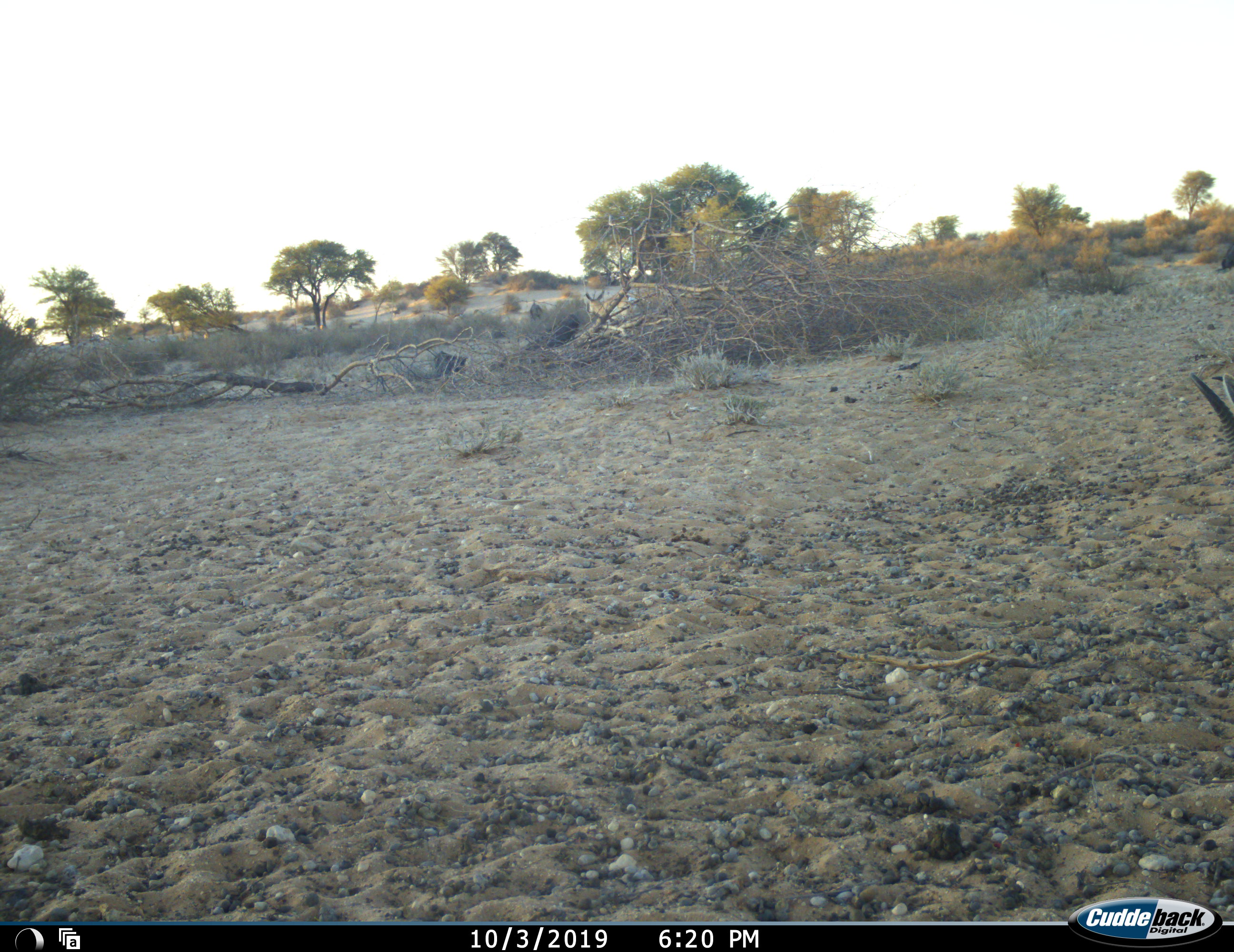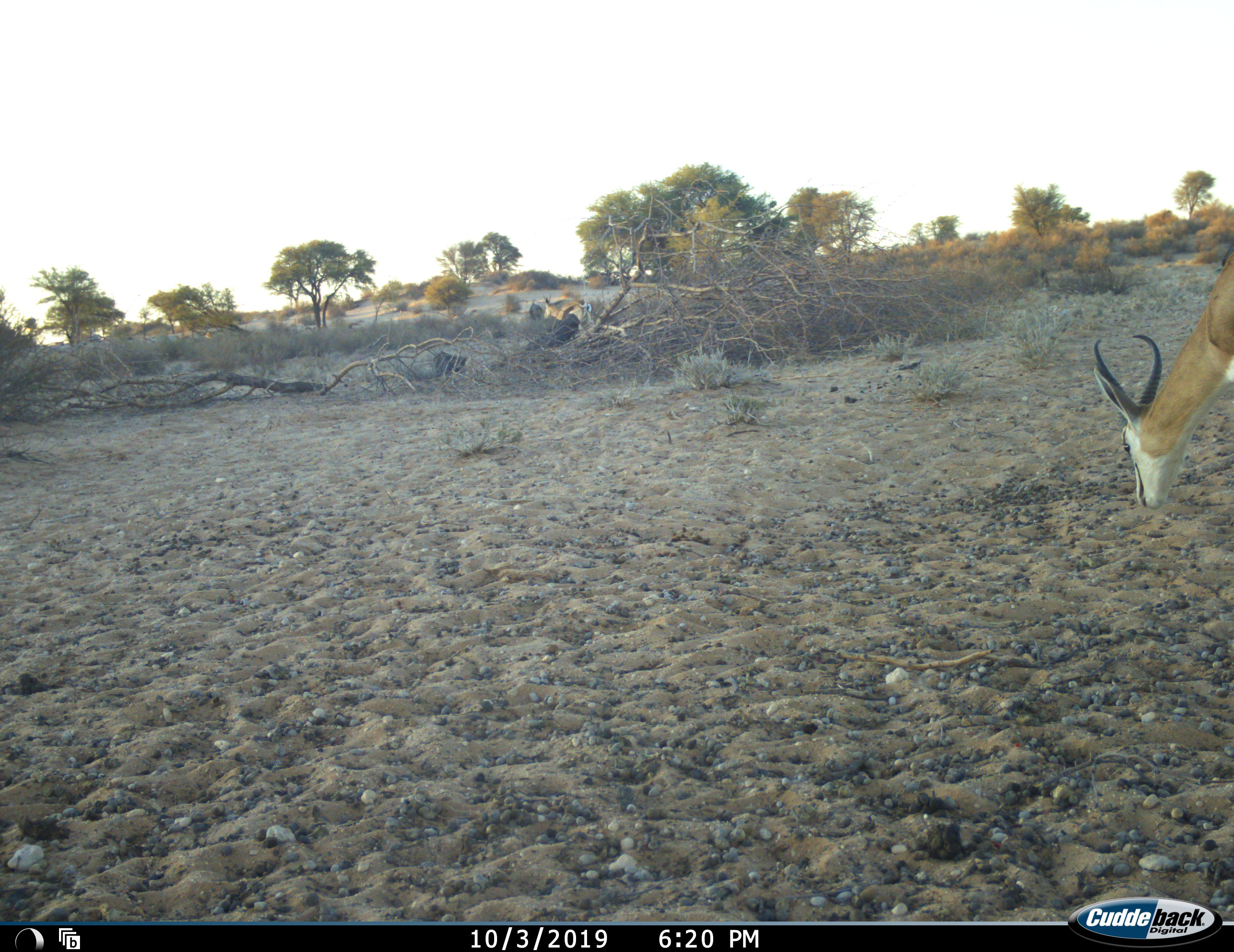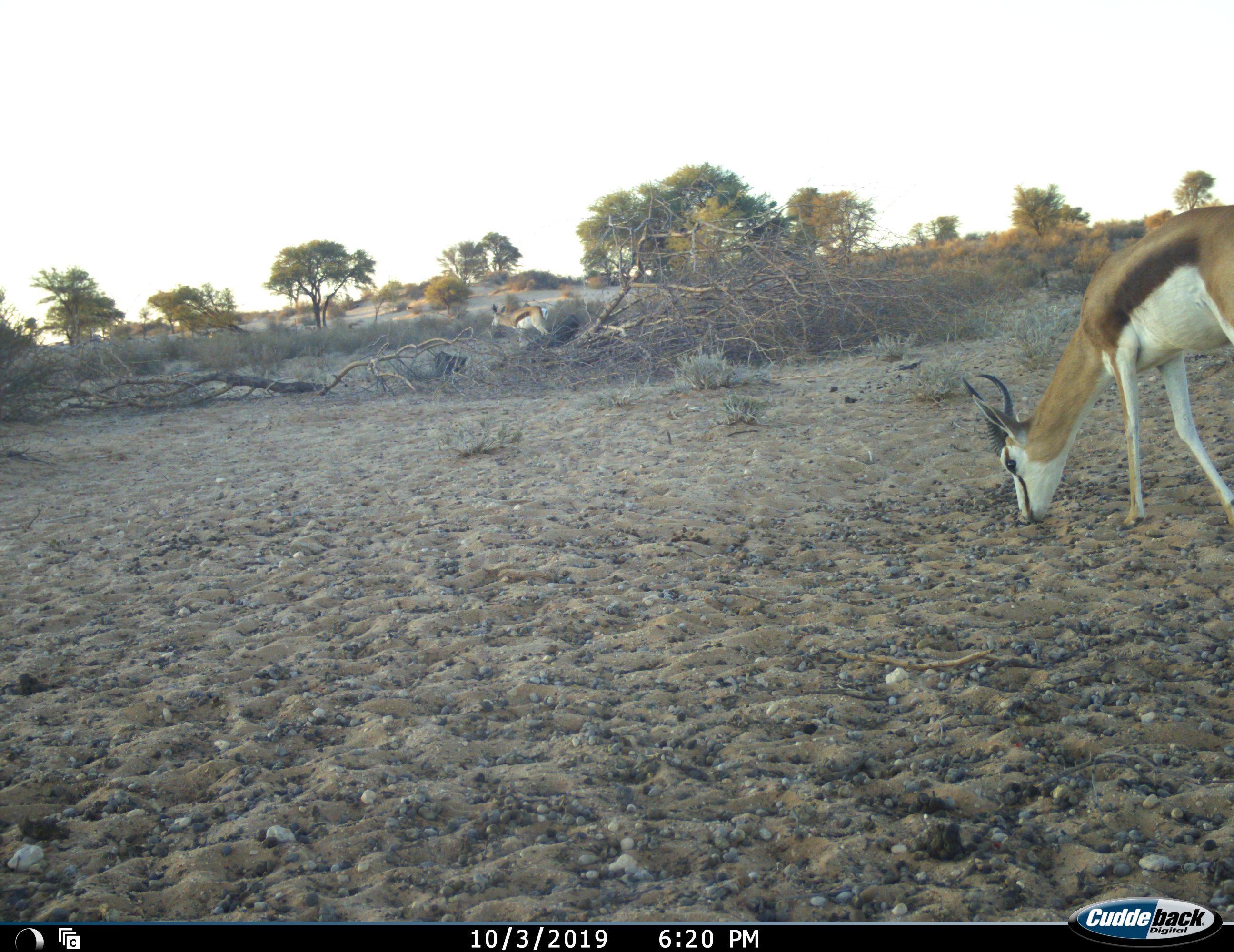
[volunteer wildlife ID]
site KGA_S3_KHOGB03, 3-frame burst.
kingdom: Animalia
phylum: Chordata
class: Mammalia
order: Artiodactyla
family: Bovidae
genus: Antidorcas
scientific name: Antidorcas marsupialis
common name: springbok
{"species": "springbok (Antidorcas marsupialis)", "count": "2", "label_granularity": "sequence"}